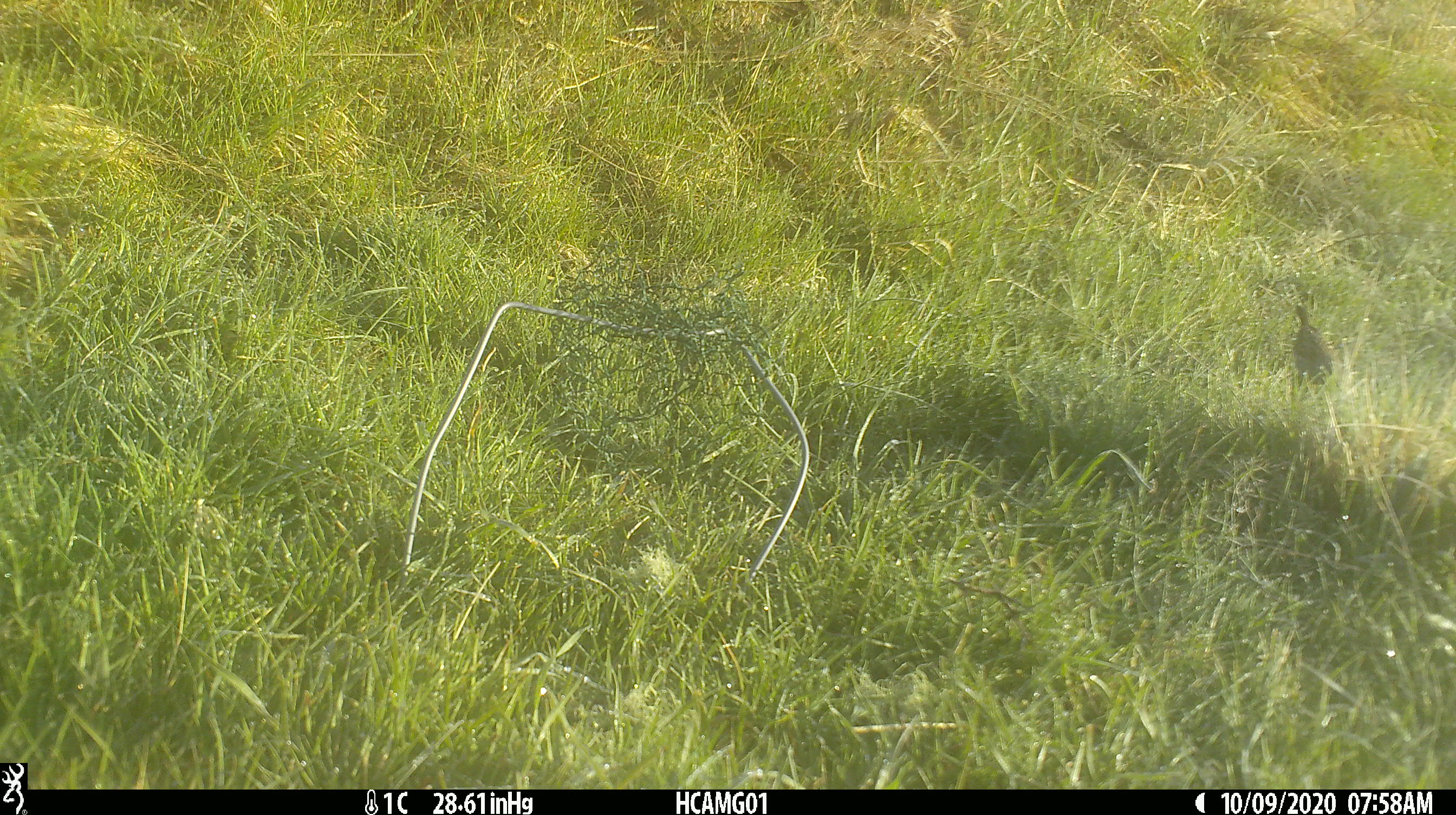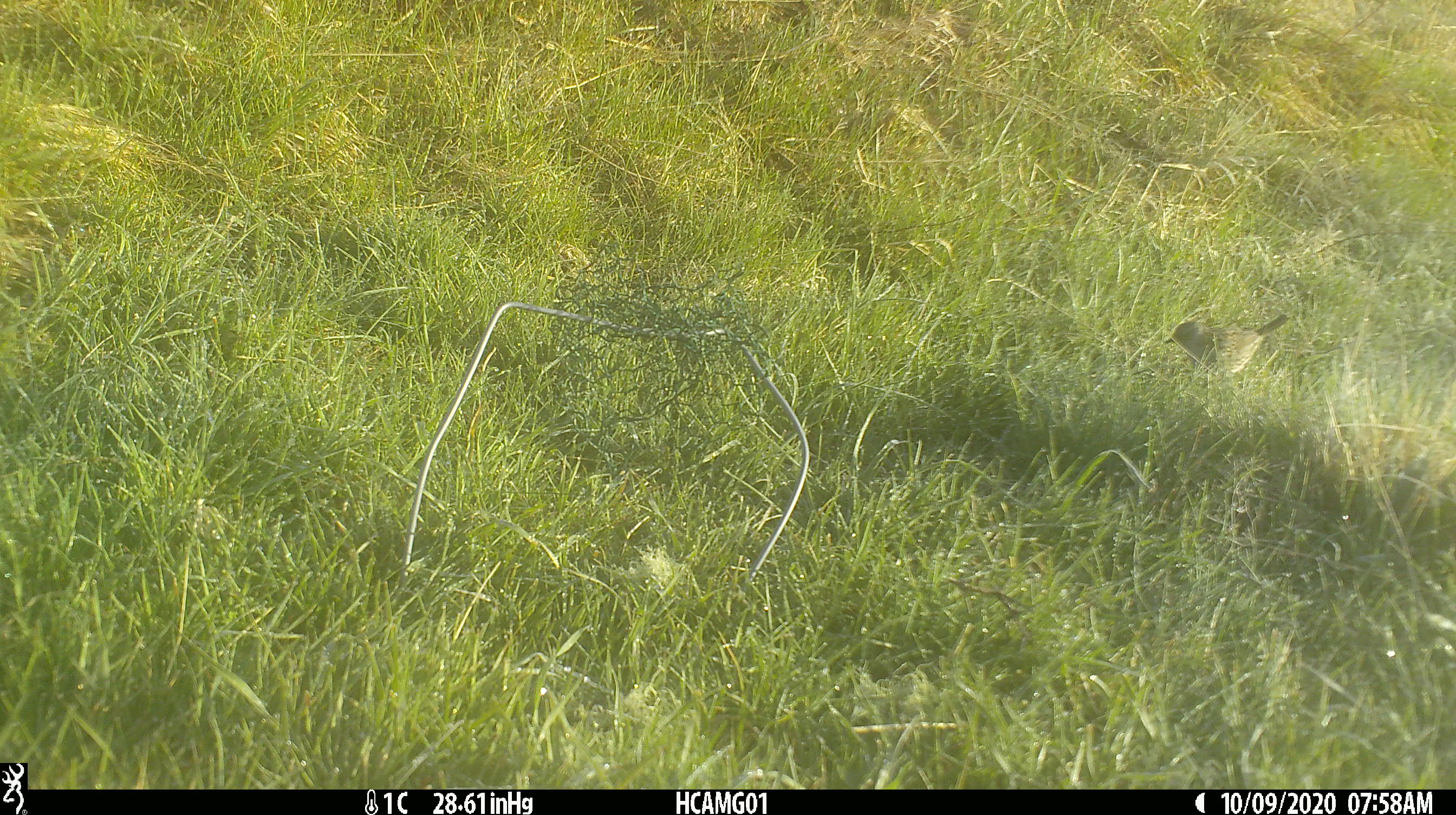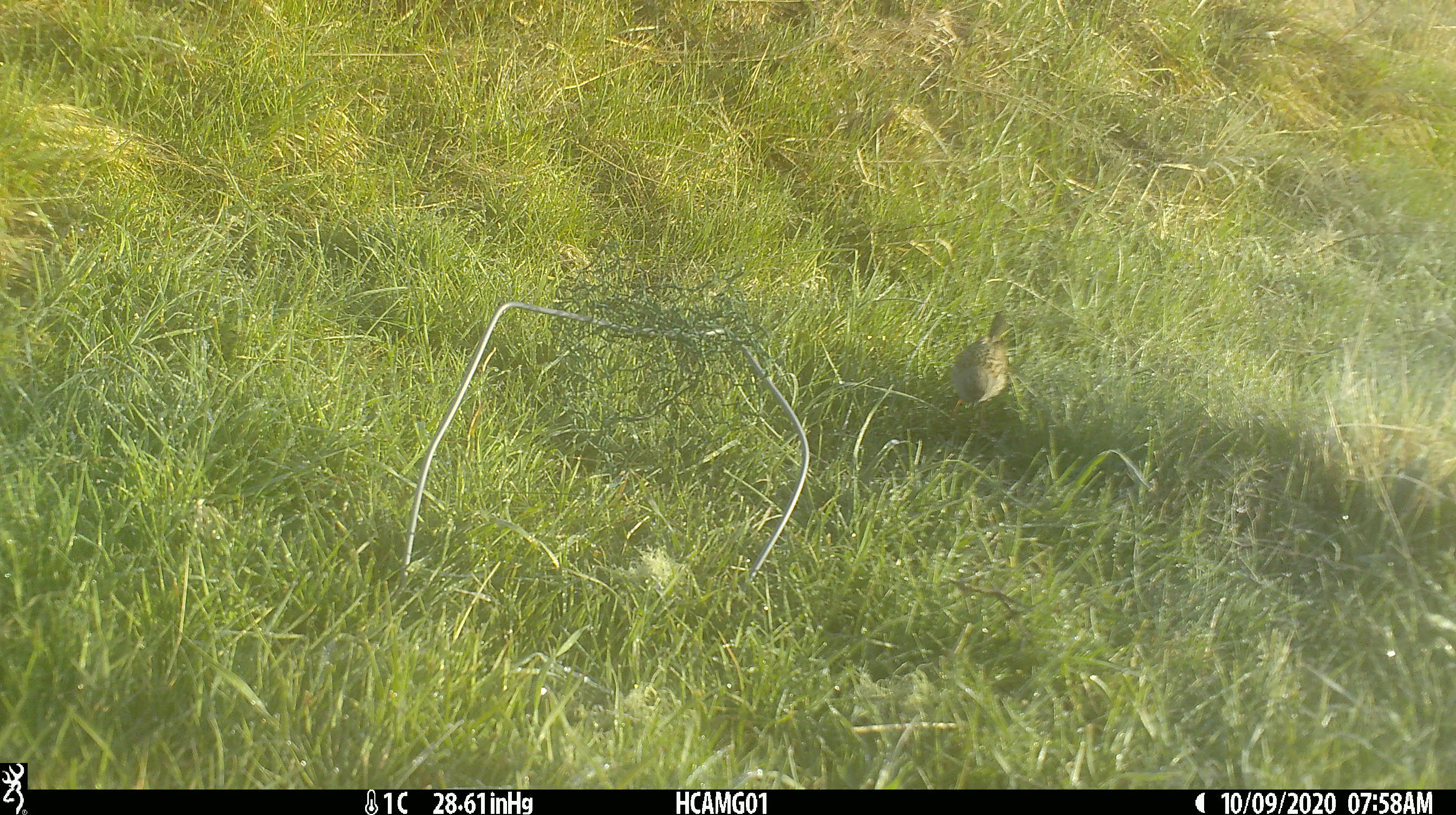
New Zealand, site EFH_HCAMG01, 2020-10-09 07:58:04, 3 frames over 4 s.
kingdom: Animalia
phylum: Chordata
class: Aves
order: Passeriformes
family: Prunellidae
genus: Prunella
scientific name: Prunella modularis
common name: dunnock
Dunnock (Prunella modularis).